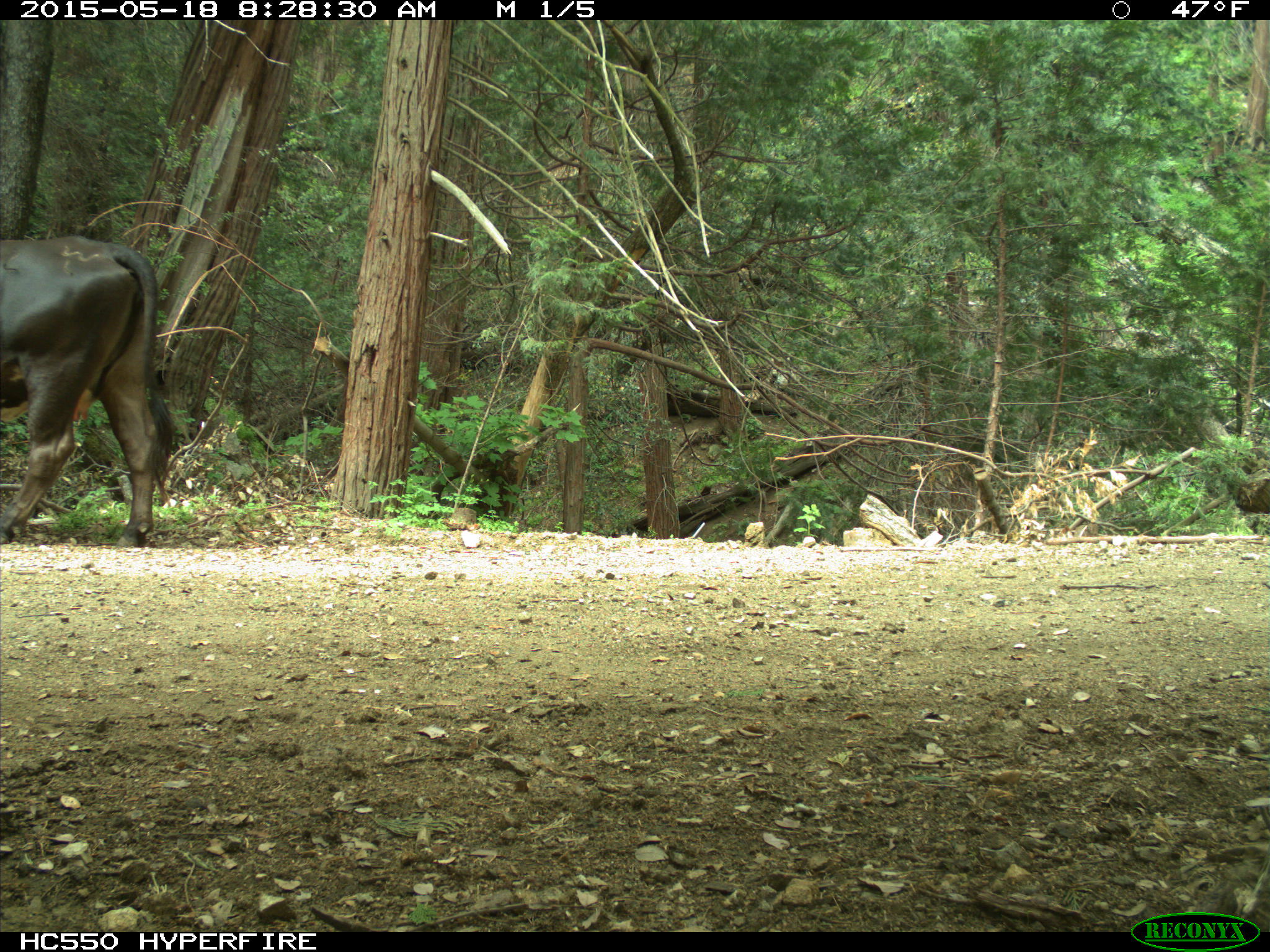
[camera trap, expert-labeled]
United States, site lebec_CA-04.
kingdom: Animalia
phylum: Chordata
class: Mammalia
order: Artiodactyla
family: Bovidae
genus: Bos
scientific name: Bos taurus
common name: domestic cow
Bos taurus (domestic cow).